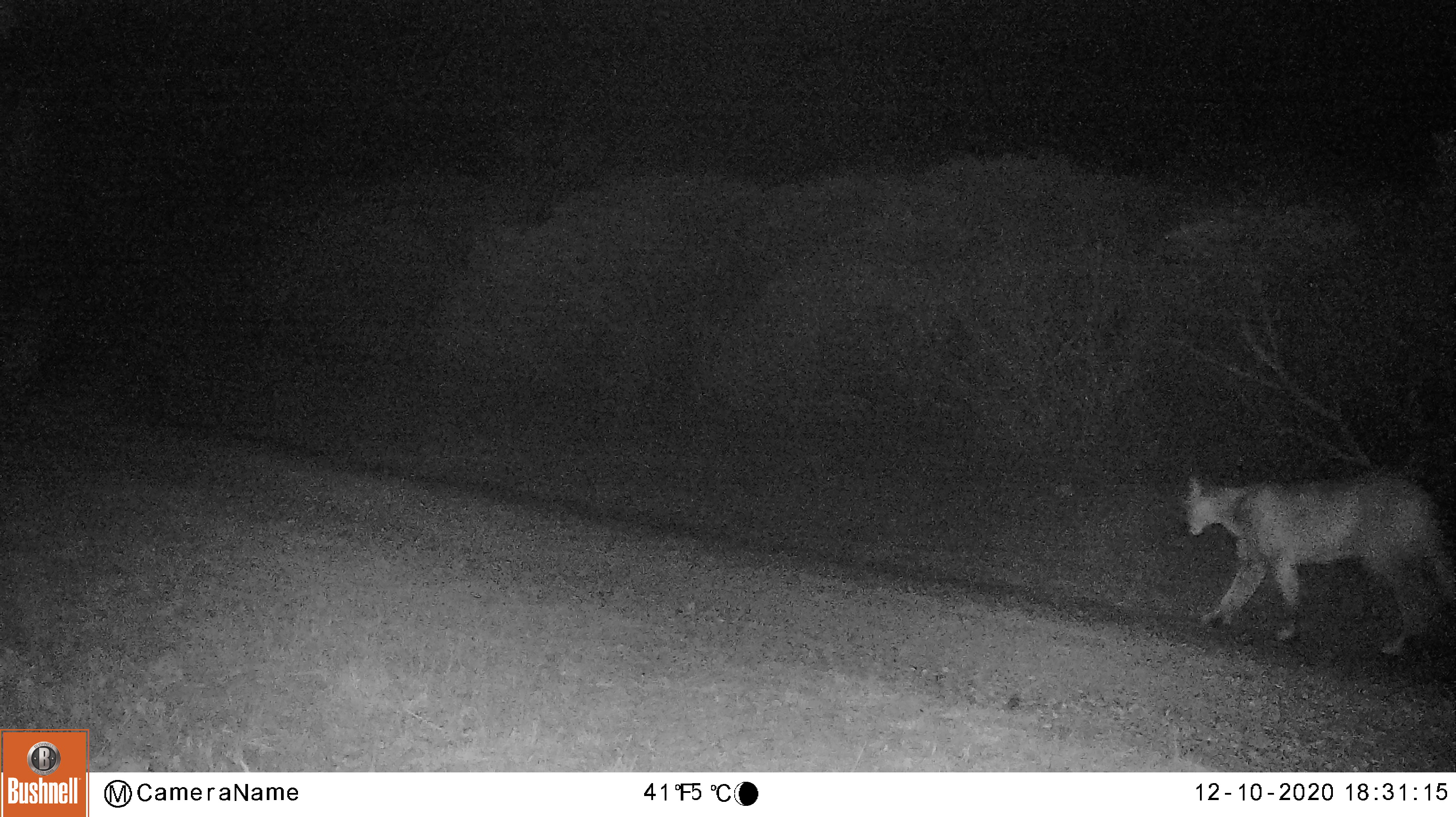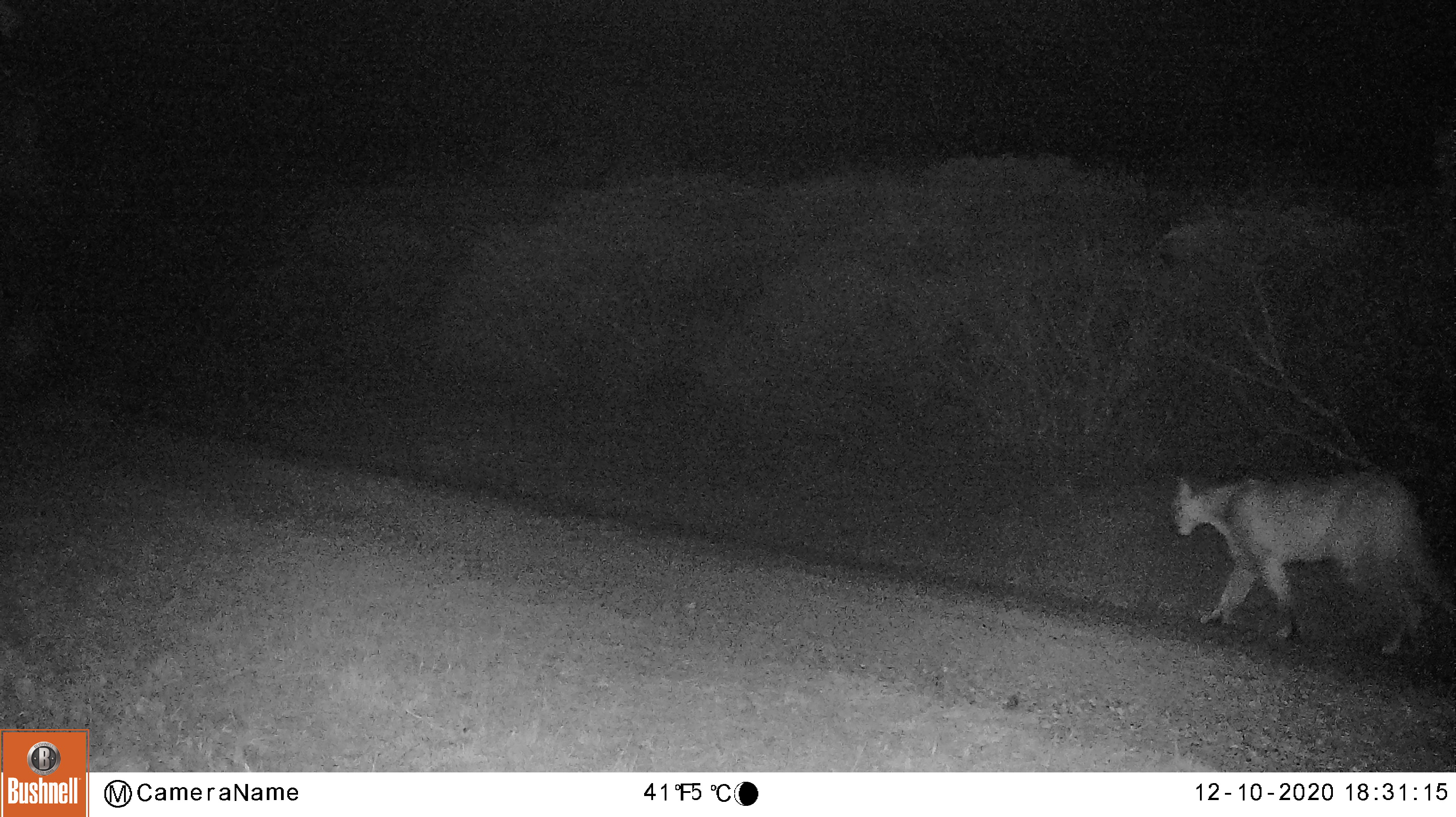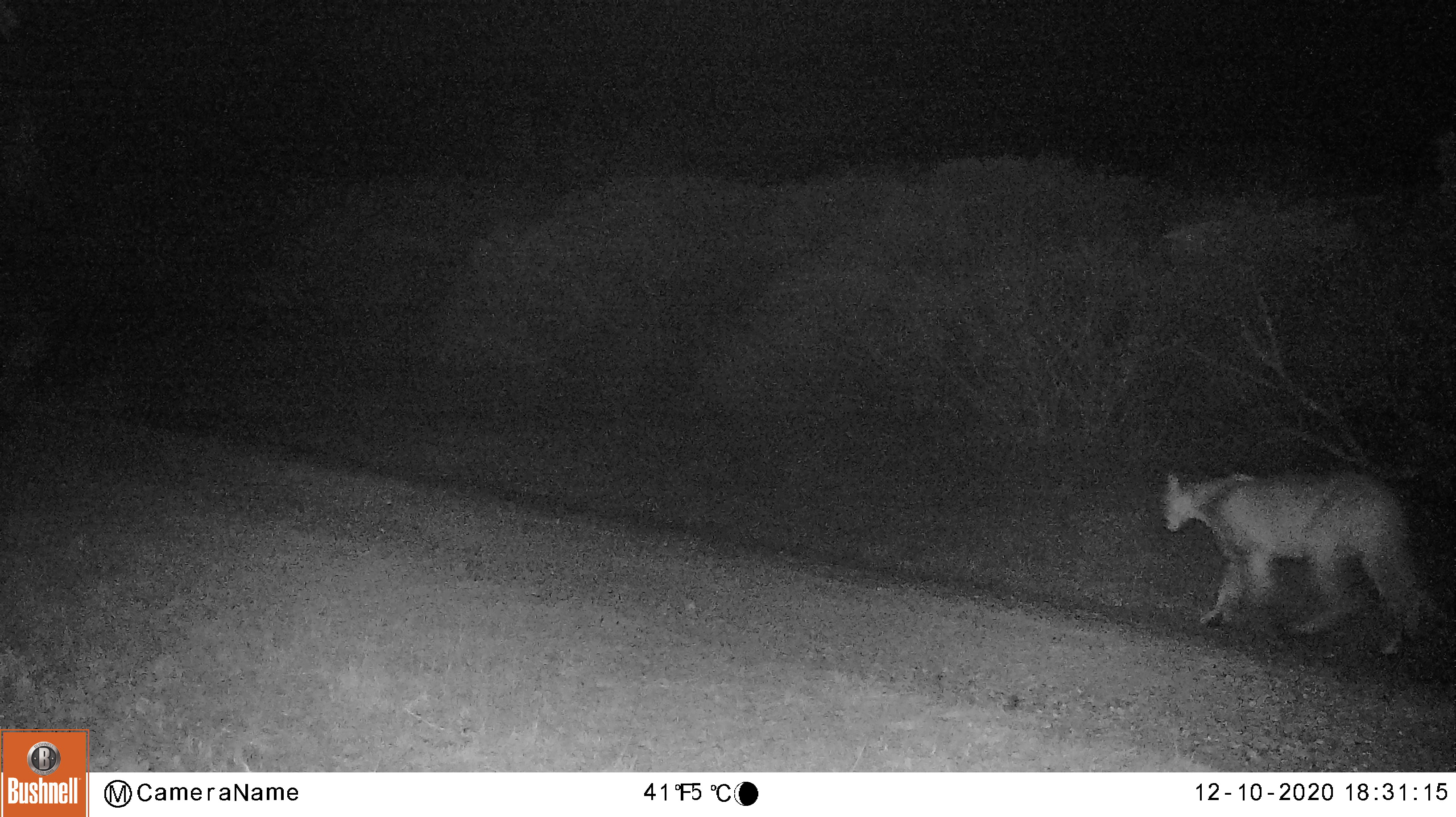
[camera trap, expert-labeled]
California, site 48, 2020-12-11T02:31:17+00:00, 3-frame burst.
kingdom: Animalia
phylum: Chordata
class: Mammalia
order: Carnivora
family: Felidae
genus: Puma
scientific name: Puma concolor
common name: puma